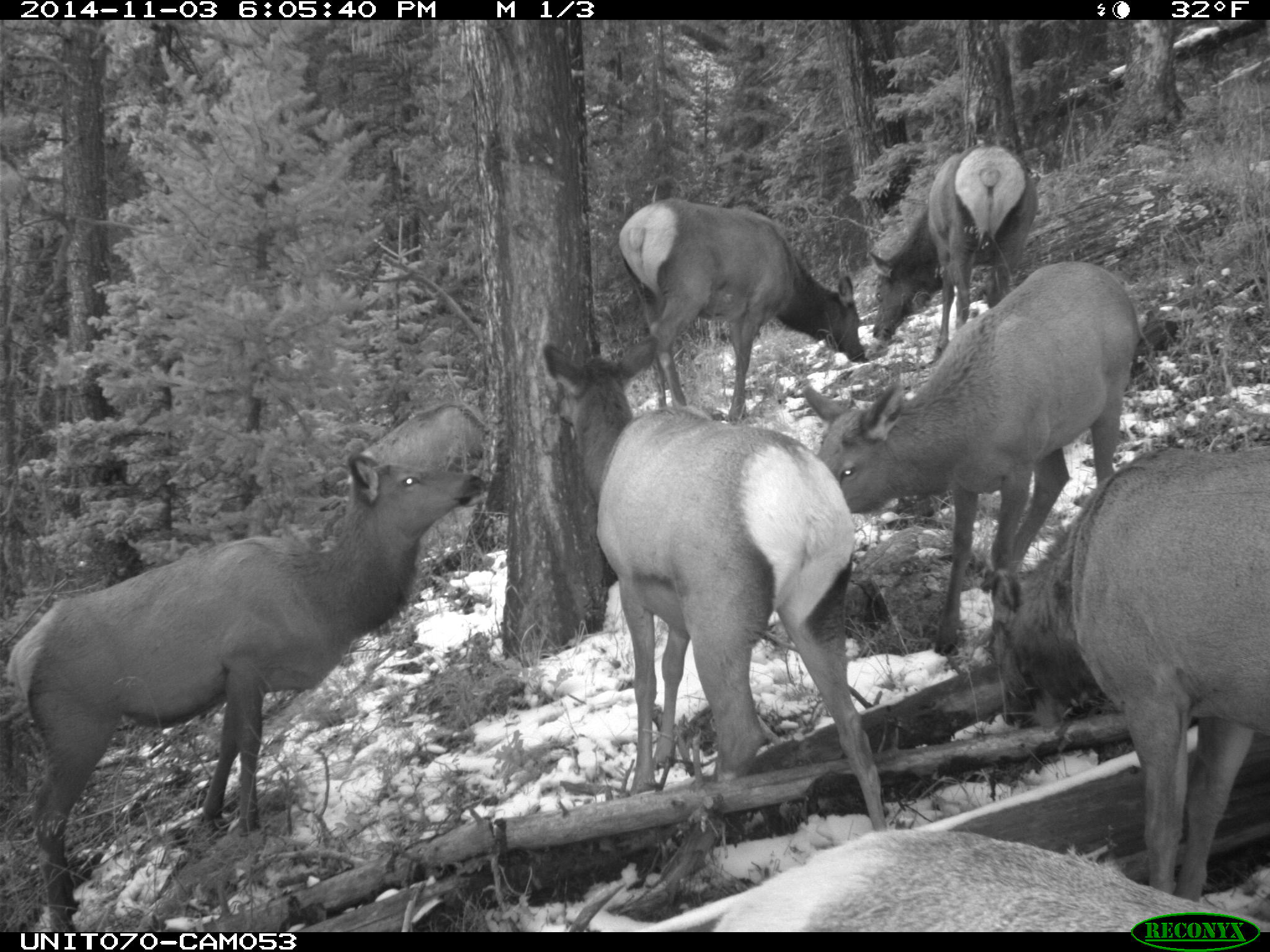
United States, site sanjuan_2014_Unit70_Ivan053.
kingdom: Animalia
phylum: Chordata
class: Mammalia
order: Artiodactyla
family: Cervidae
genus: Cervus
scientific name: Cervus elaphus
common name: red deer